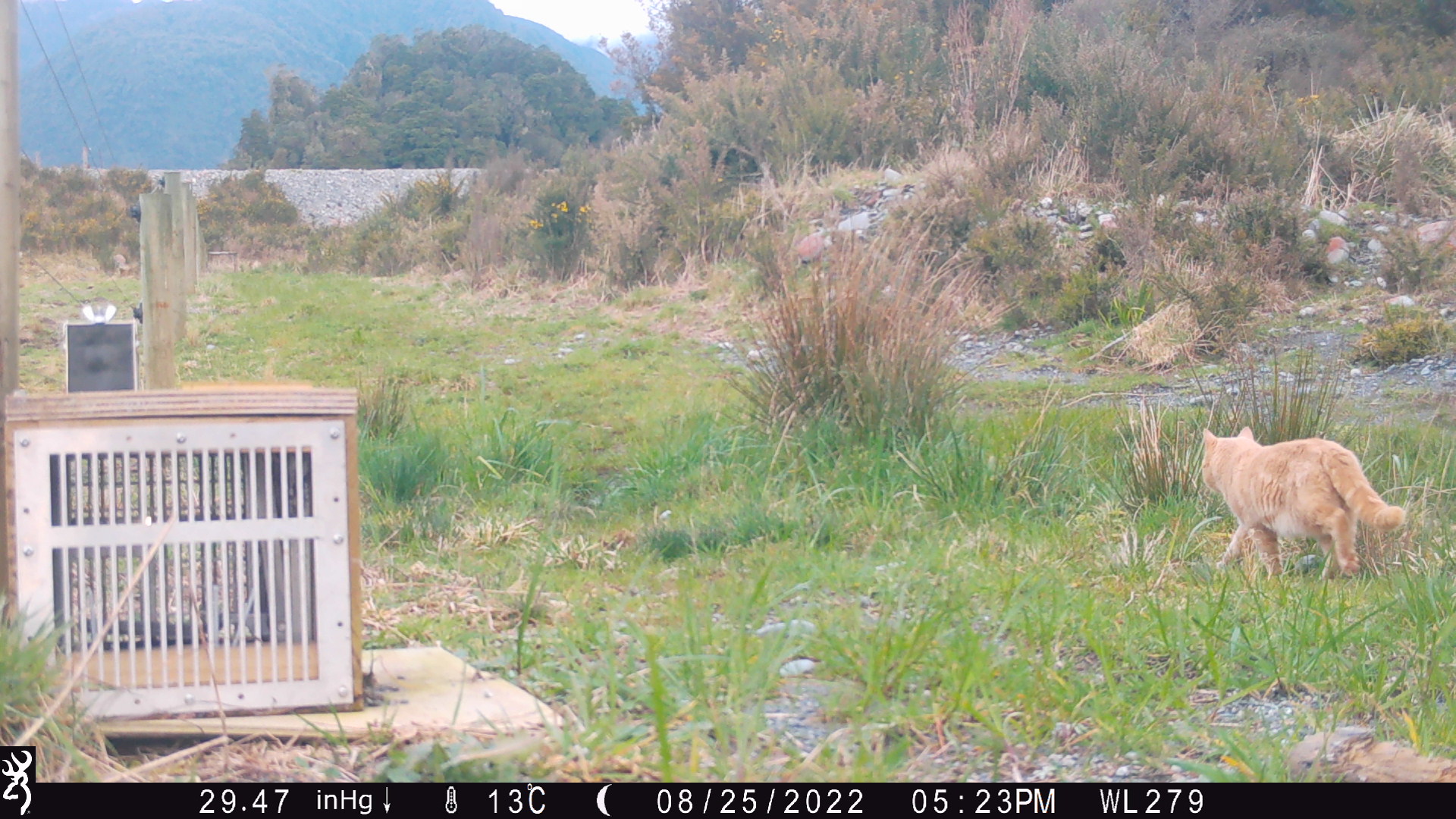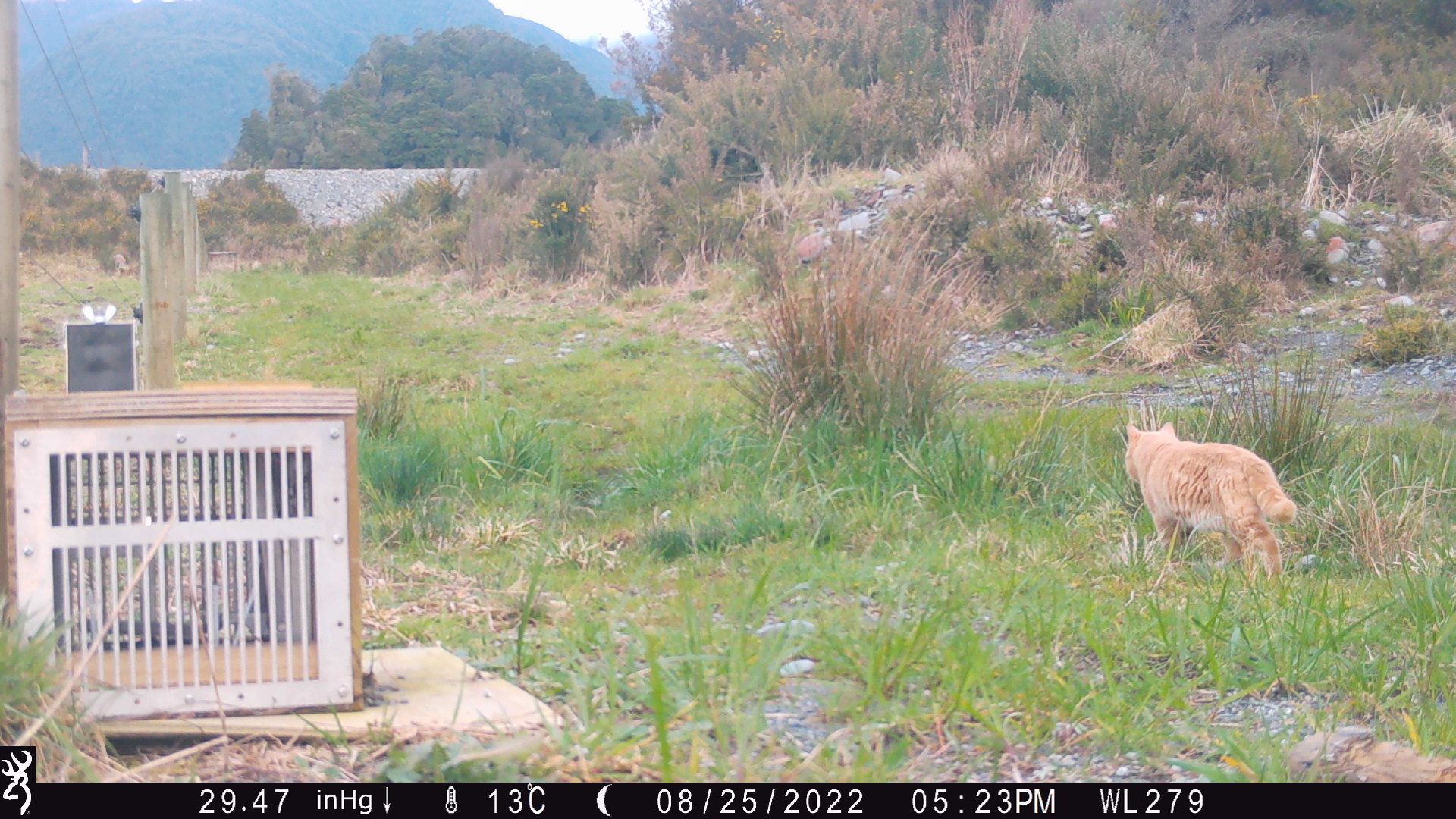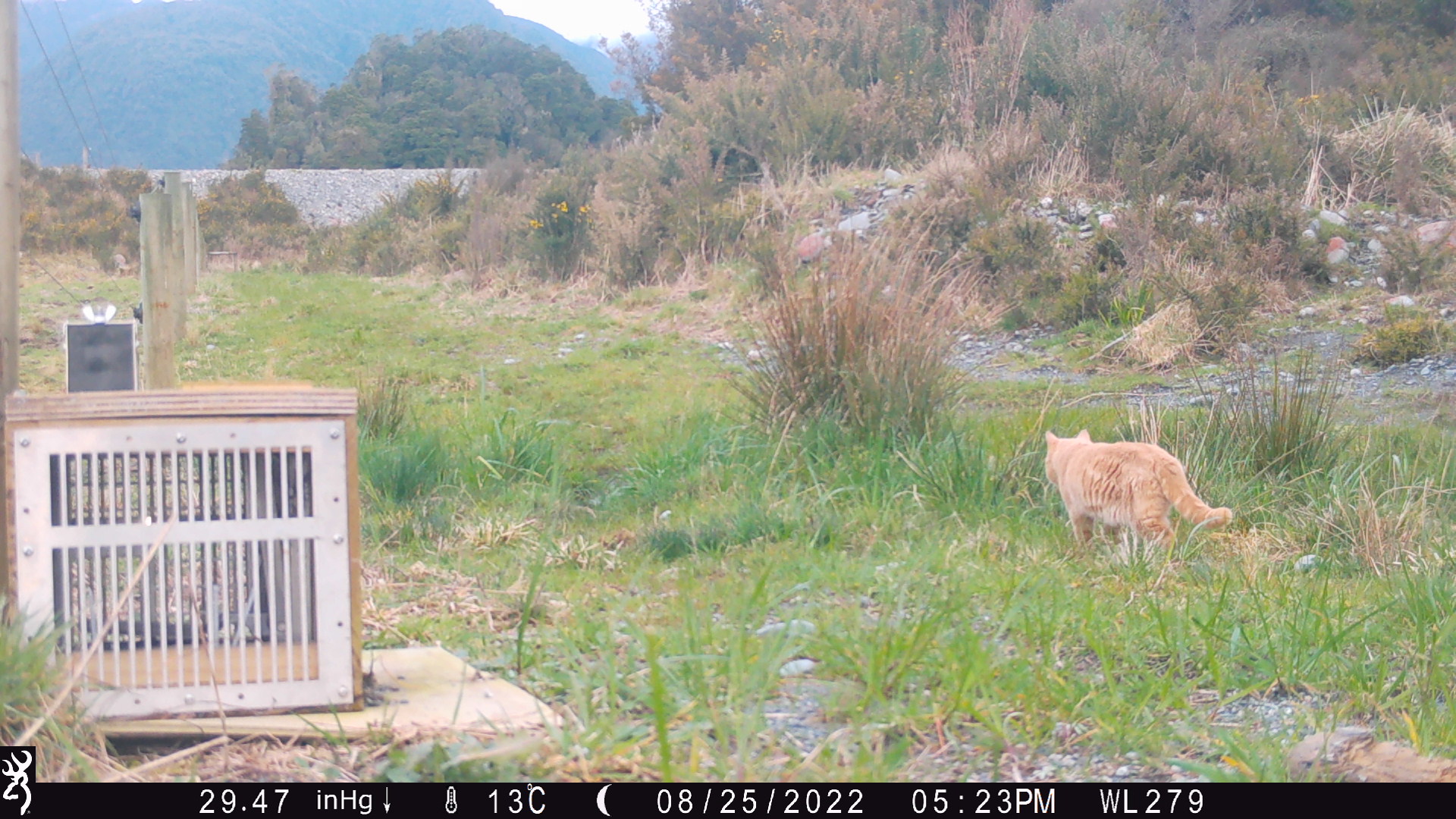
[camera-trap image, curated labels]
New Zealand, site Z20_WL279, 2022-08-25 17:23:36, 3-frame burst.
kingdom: Animalia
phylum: Chordata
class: Mammalia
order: Carnivora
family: Felidae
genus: Felis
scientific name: Felis catus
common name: domestic cat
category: cat